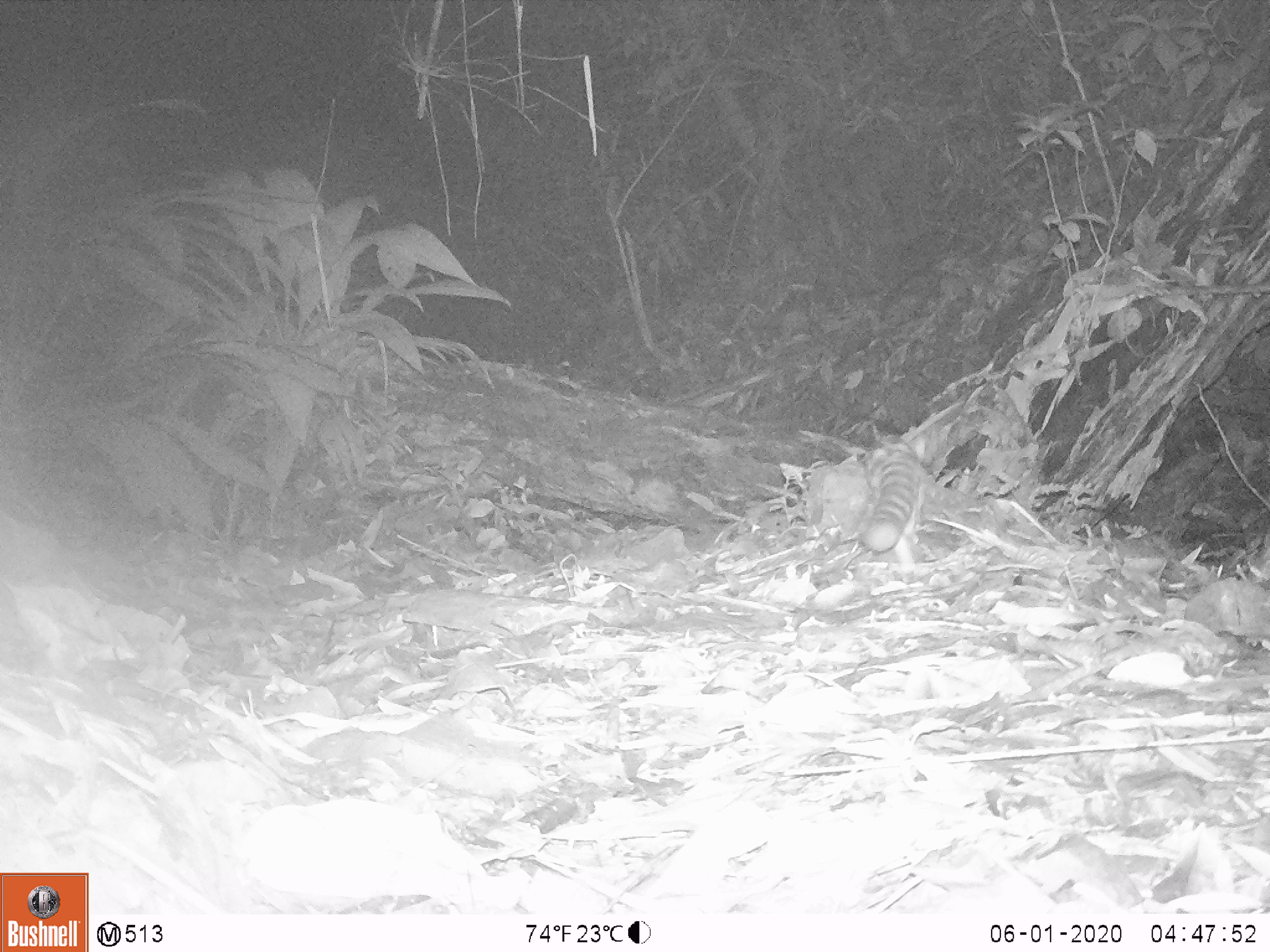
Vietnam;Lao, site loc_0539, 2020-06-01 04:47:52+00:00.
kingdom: Animalia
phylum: Chordata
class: Mammalia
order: Carnivora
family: Prionodontidae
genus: Prionodon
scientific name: Prionodon pardicolor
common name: spotted linsang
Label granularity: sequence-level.